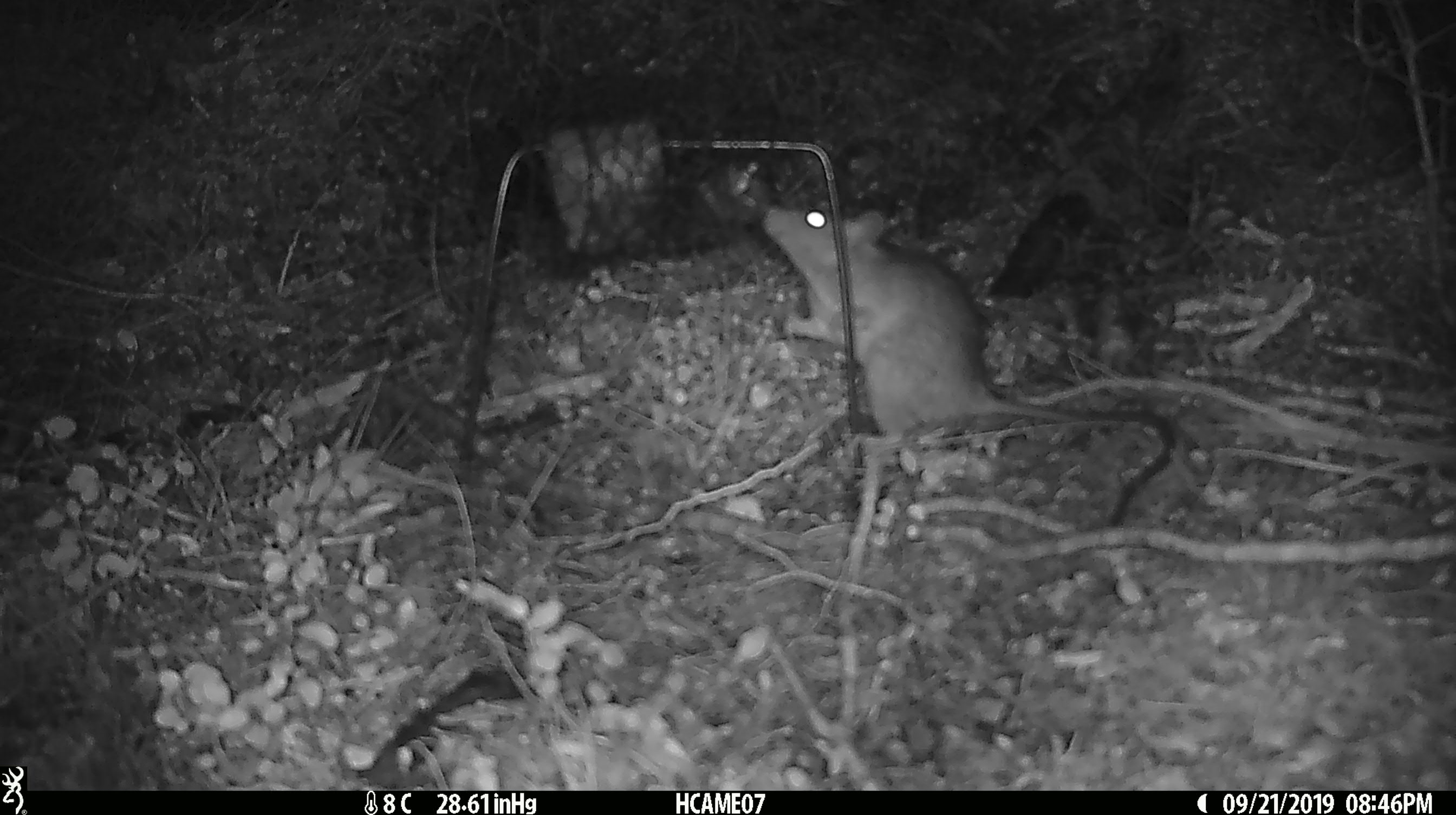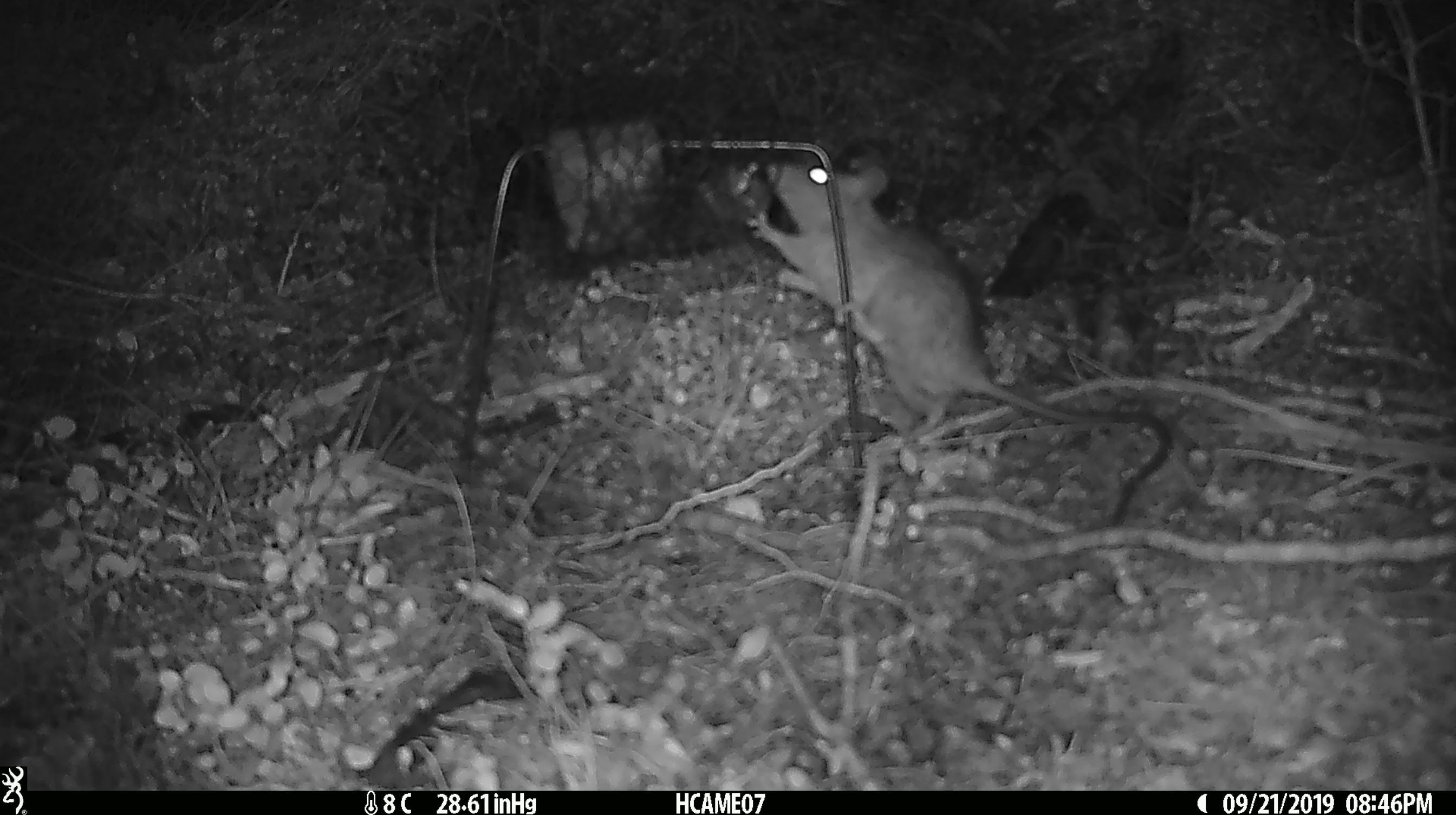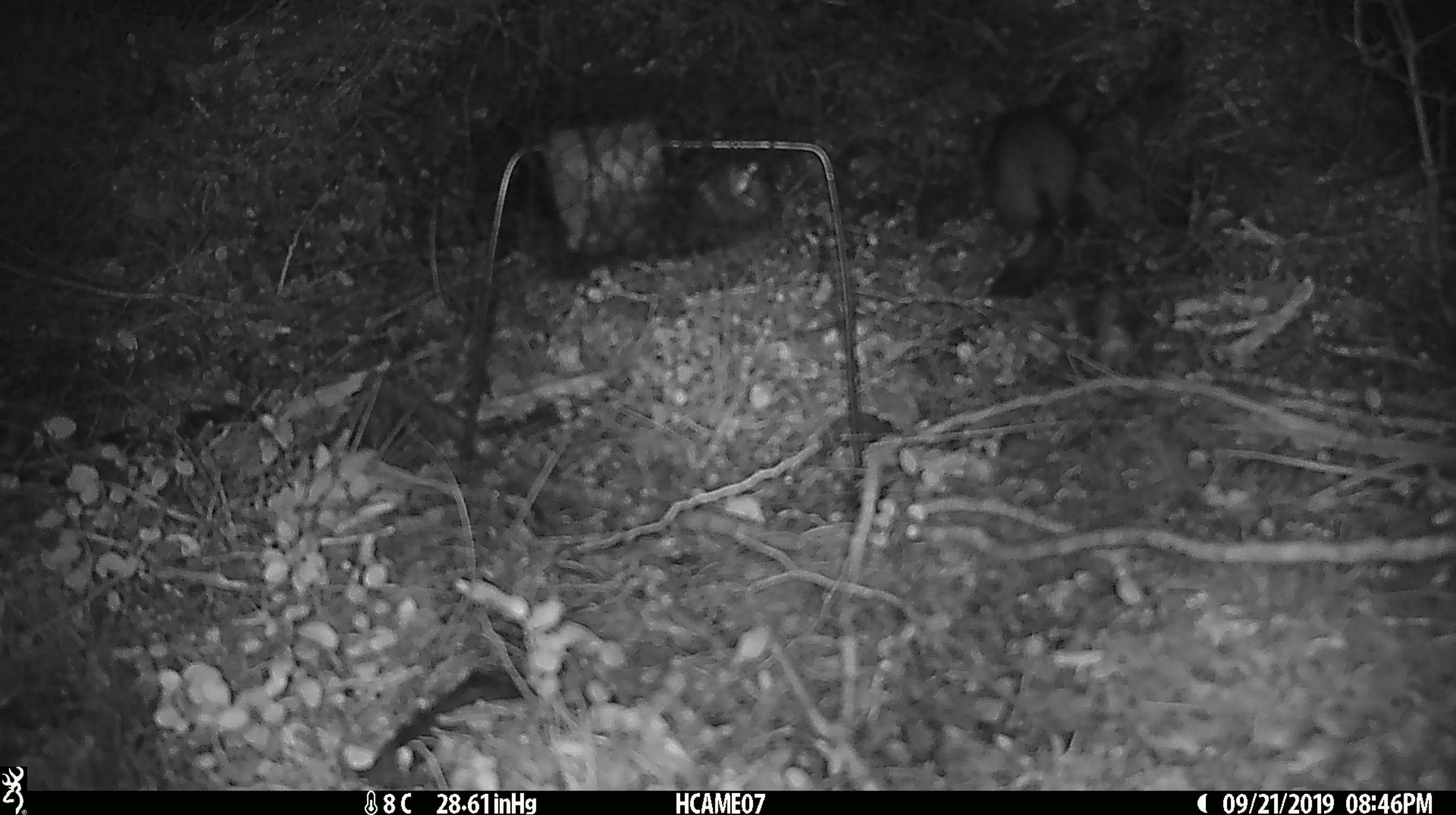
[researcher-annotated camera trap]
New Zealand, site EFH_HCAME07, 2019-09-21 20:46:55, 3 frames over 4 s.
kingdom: Animalia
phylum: Chordata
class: Mammalia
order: Rodentia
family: Muridae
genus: Rattus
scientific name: Rattus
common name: rat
Rat (Rattus).